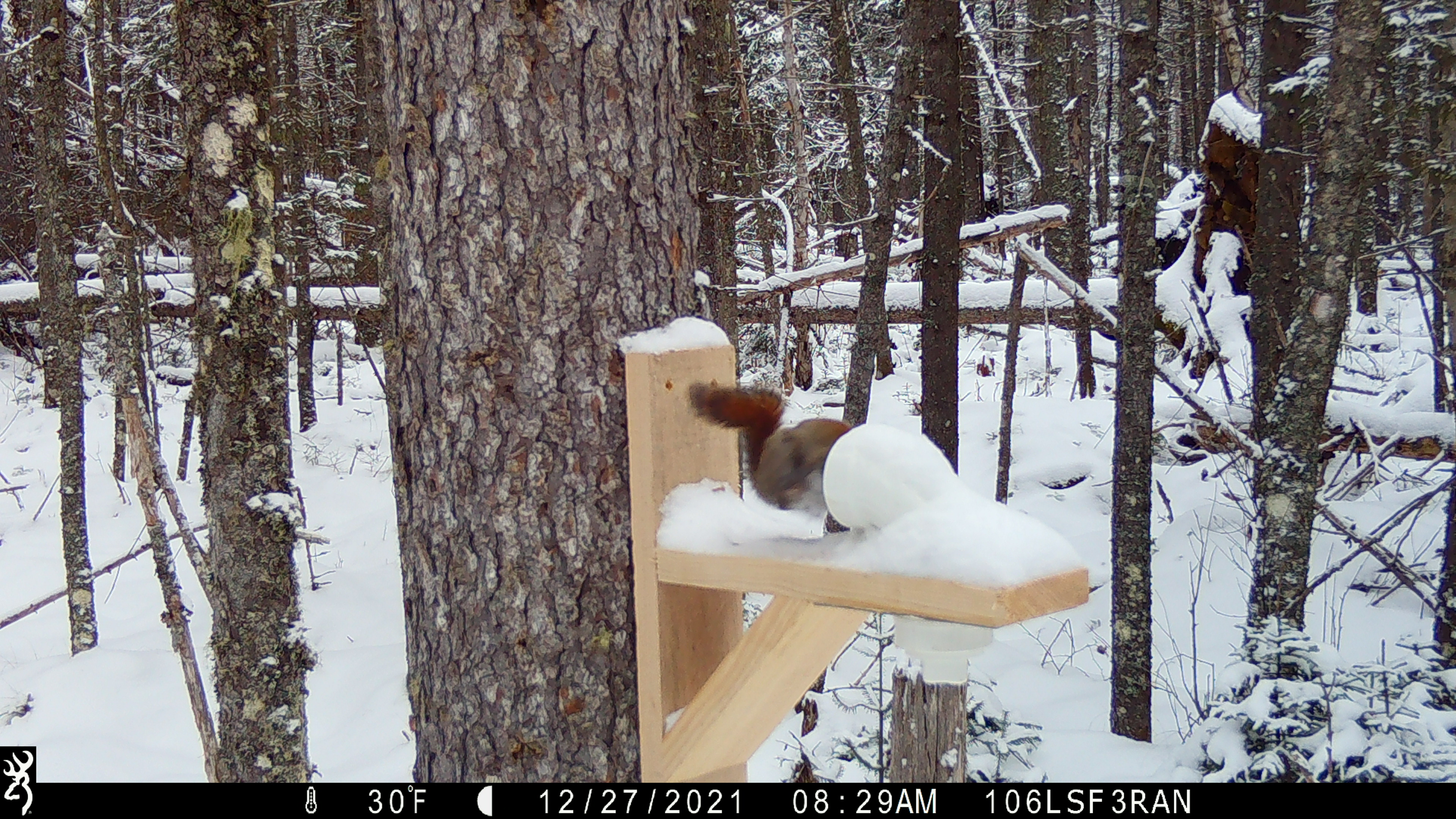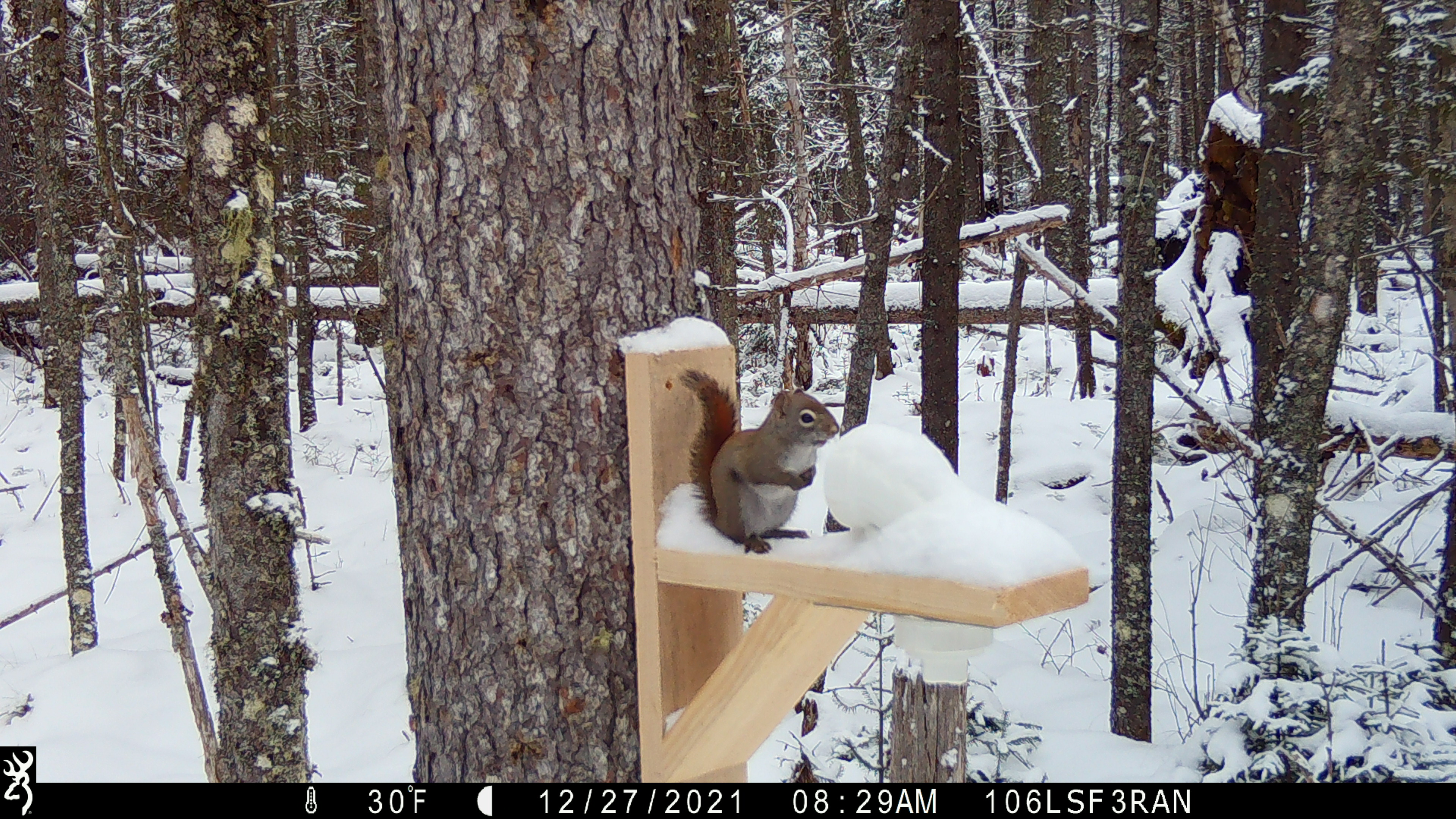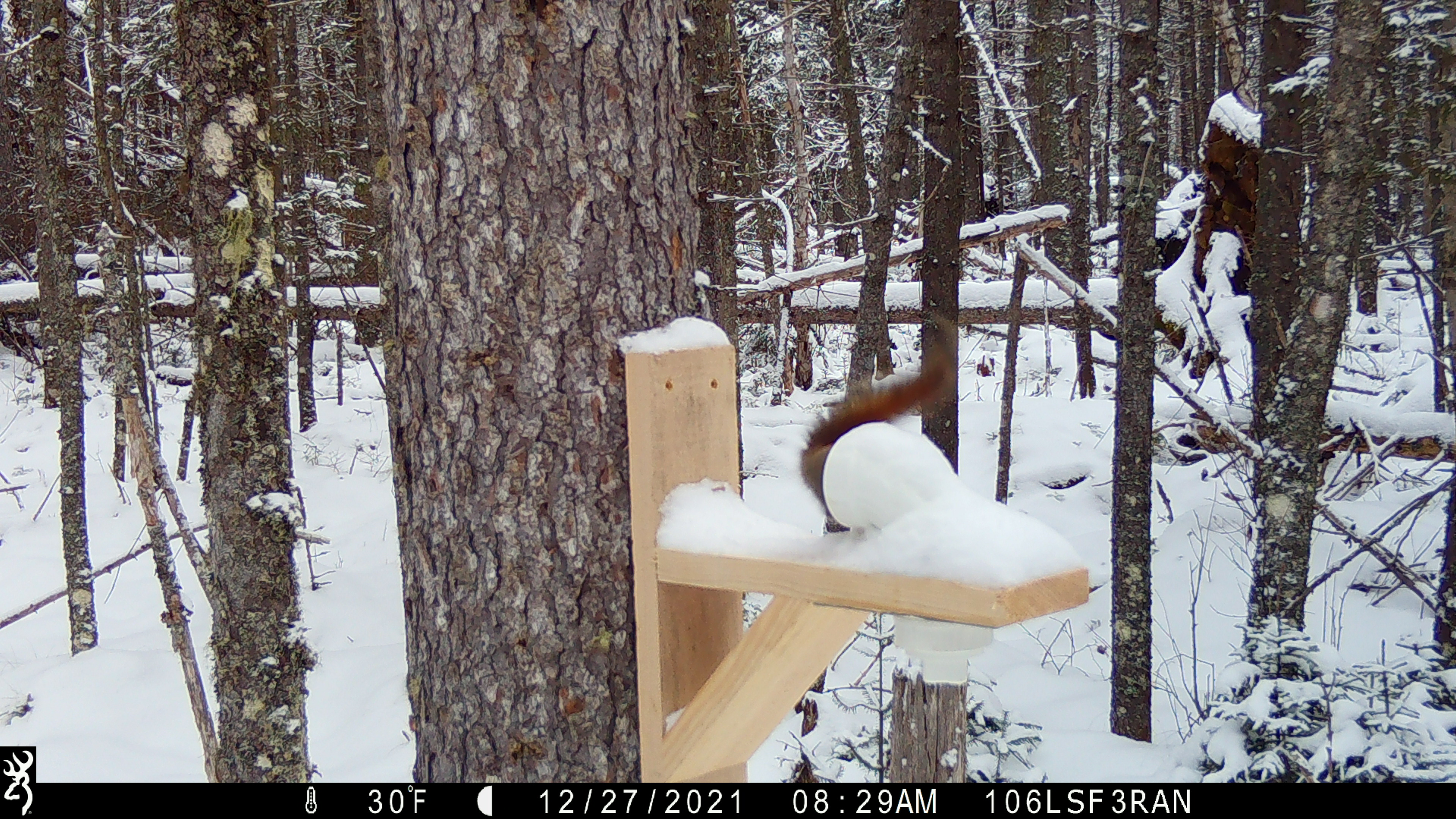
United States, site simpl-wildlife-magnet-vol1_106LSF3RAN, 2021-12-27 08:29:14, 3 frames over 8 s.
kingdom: Animalia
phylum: Chordata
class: Mammalia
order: Rodentia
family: Sciuridae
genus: Tamiasciurus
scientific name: Tamiasciurus hudsonicus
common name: red squirrel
Red squirrel (Tamiasciurus hudsonicus).